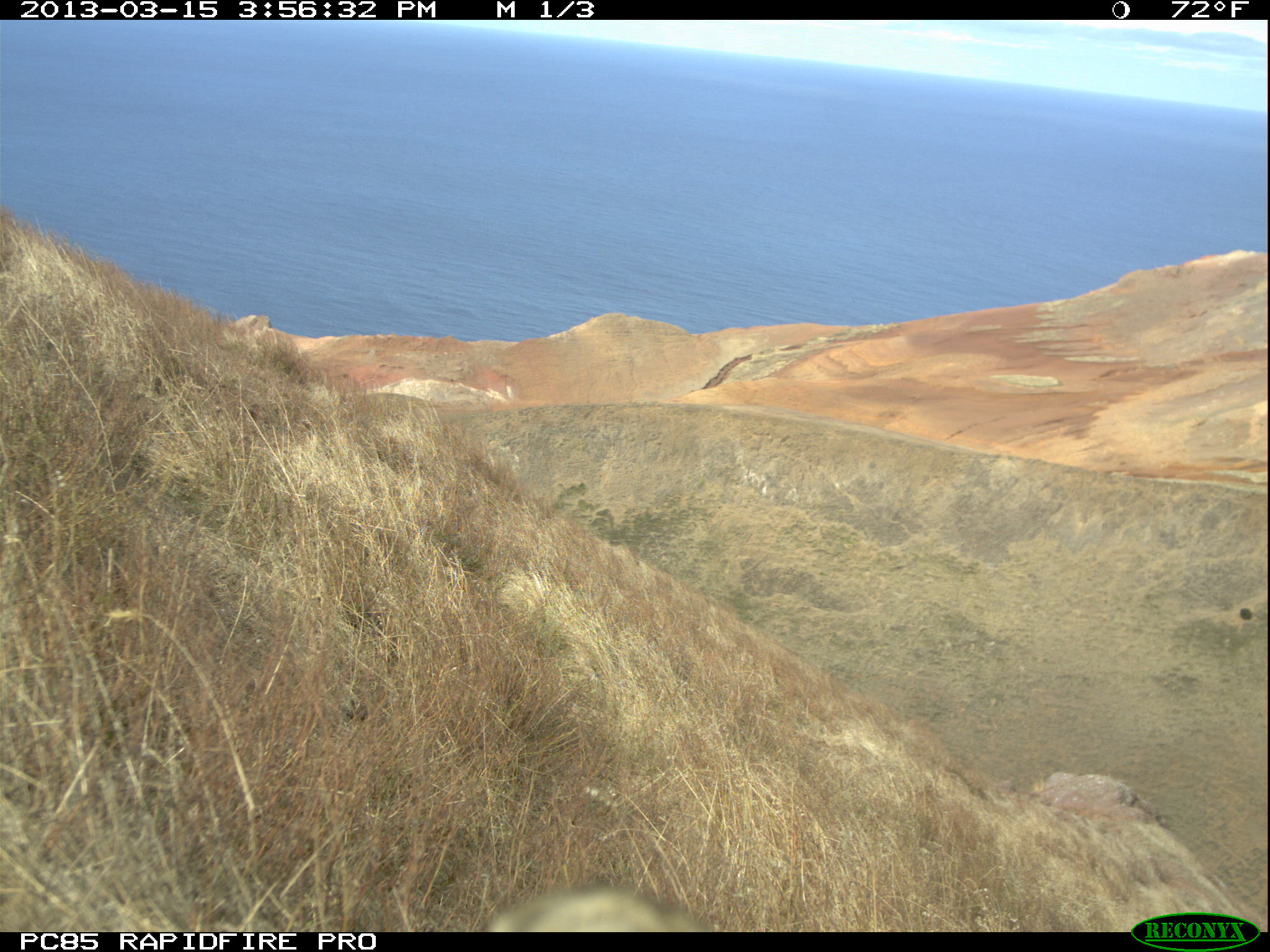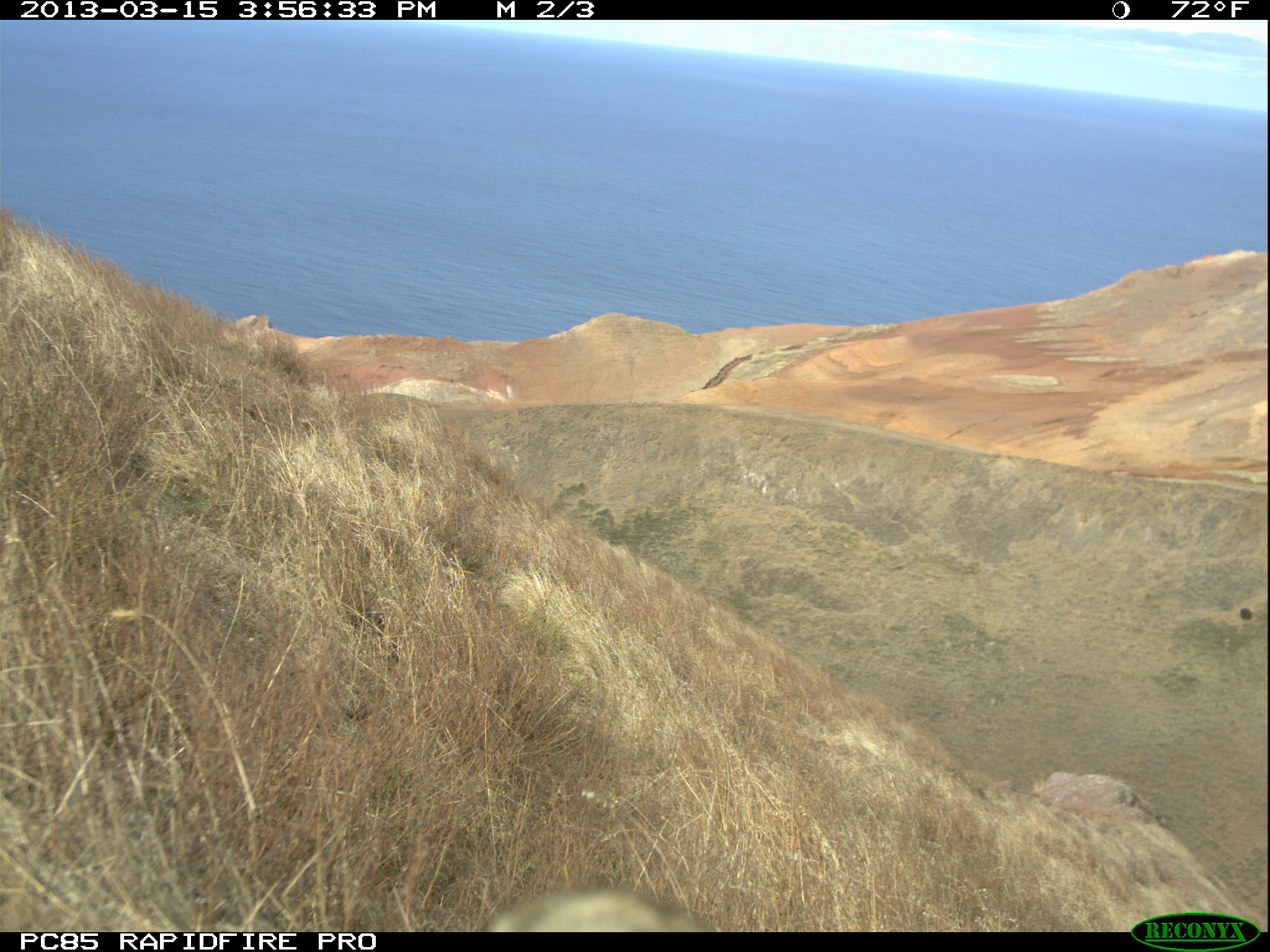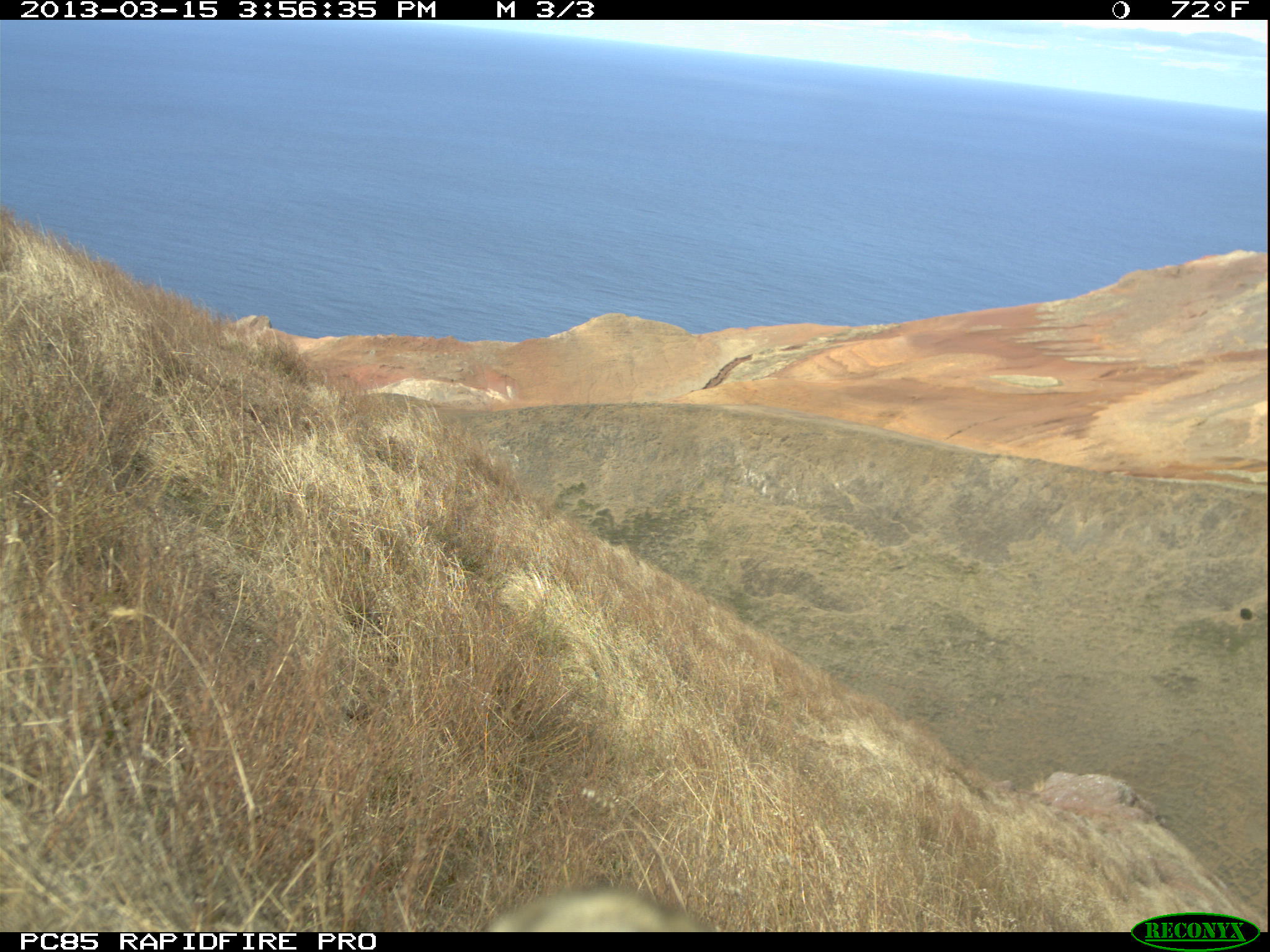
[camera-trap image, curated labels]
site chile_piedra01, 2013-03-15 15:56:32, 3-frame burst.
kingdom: Animalia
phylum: Chordata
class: Mammalia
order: Lagomorpha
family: Leporidae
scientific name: Leporidae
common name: rabbits and hares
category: rabbit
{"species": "rabbit (rabbits and hares) (Leporidae)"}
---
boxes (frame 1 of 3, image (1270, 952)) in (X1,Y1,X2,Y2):
rabbit: (473,878,714,932)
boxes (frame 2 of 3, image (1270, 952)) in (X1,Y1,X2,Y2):
rabbit: (475,881,711,932)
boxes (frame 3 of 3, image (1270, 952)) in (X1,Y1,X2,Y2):
rabbit: (473,879,713,932)